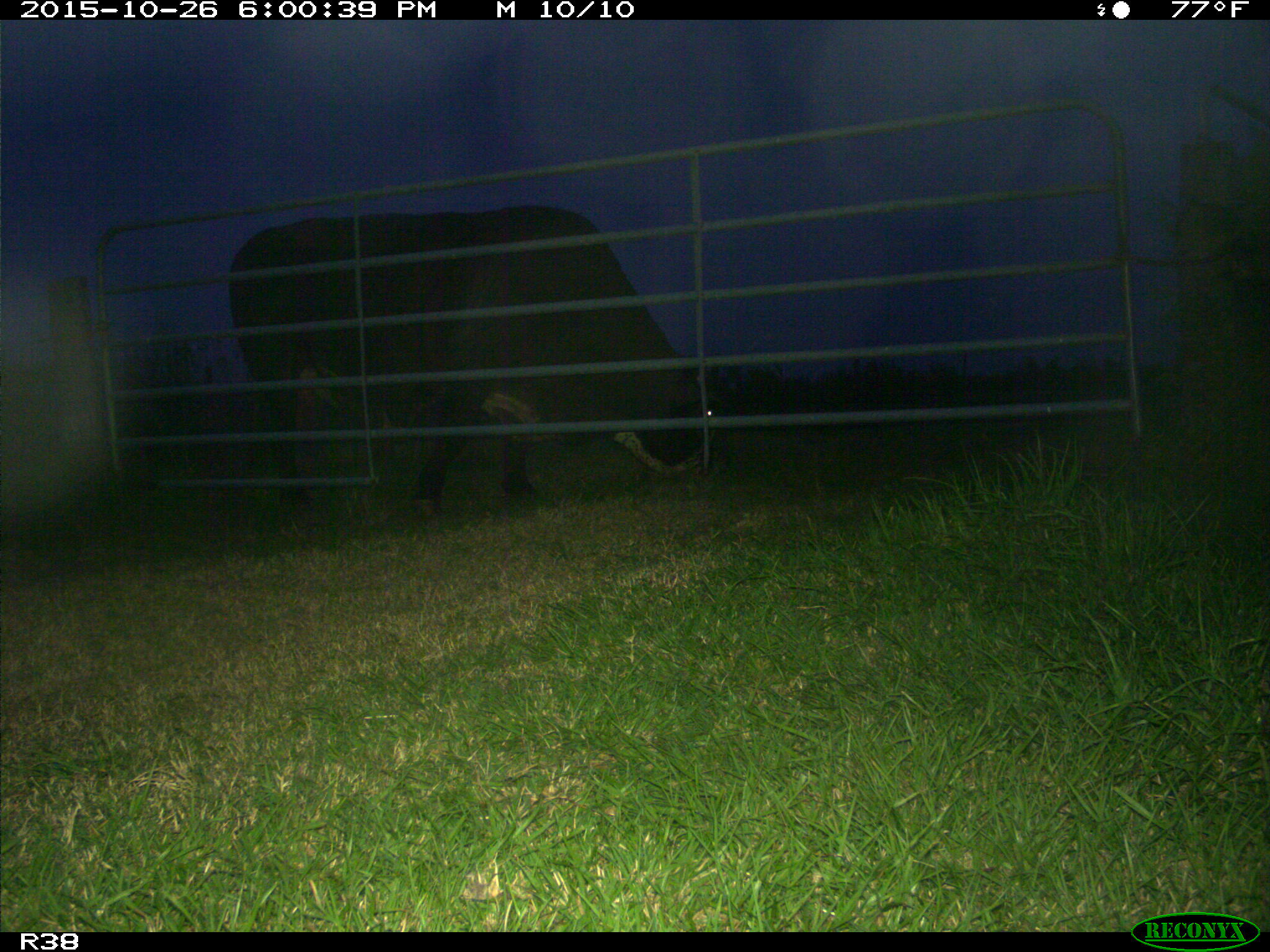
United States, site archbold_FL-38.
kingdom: Animalia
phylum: Chordata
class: Mammalia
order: Artiodactyla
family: Bovidae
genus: Bos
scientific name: Bos taurus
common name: domestic cow